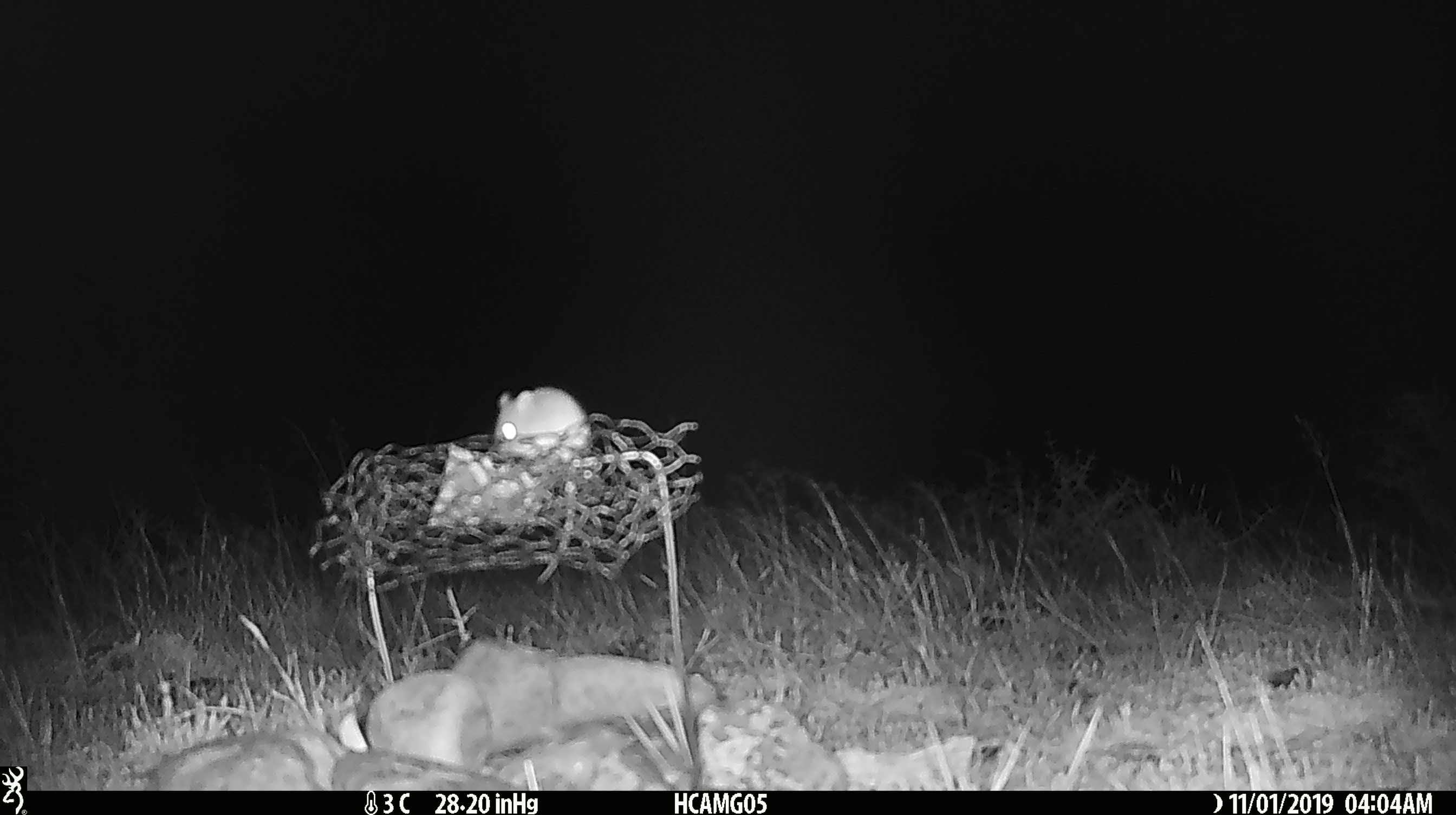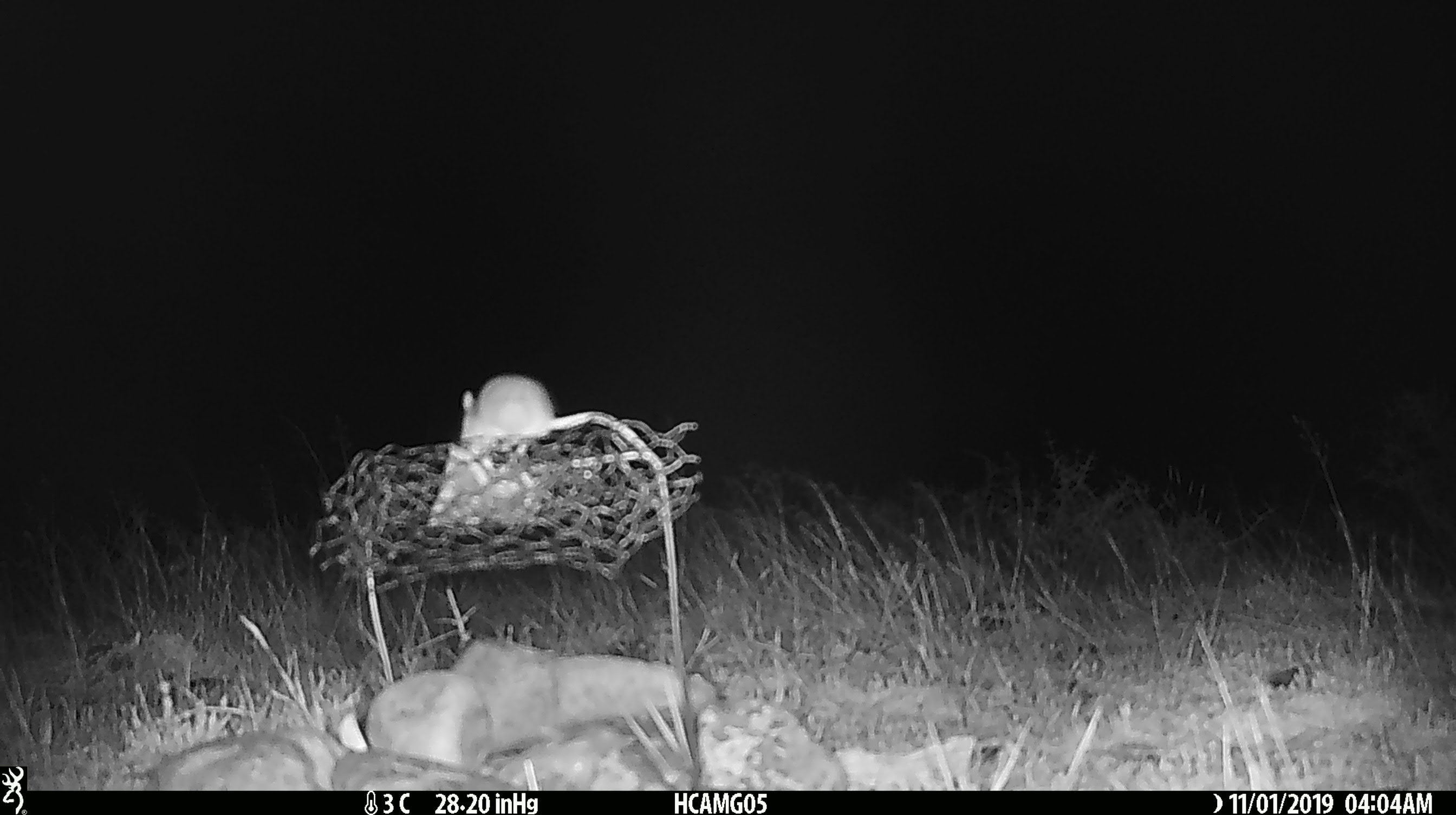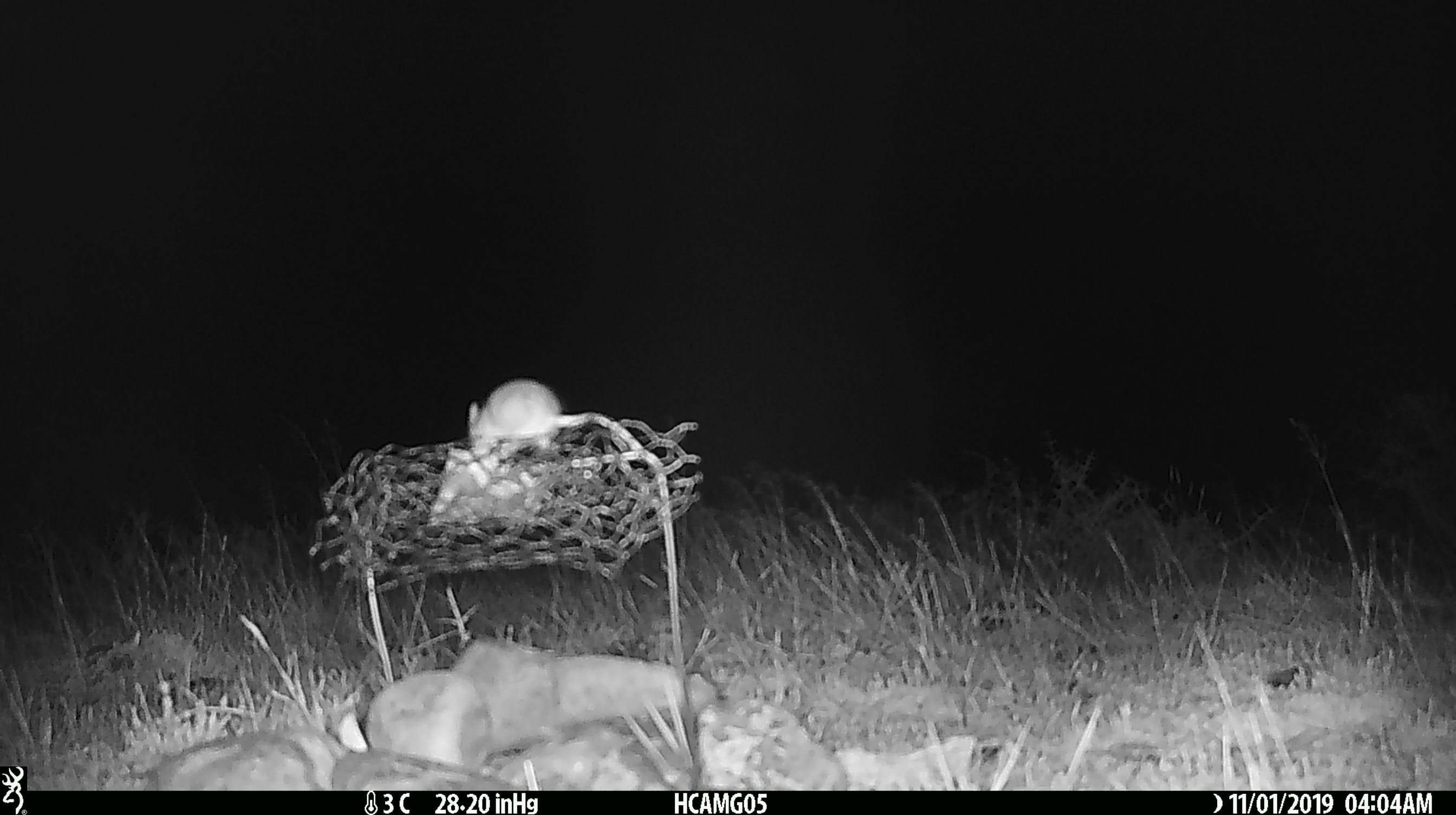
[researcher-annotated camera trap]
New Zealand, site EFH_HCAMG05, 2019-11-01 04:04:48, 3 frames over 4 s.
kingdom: Animalia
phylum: Chordata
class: Mammalia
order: Rodentia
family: Muridae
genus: Mus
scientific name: Mus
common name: mouse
Mouse (Mus).